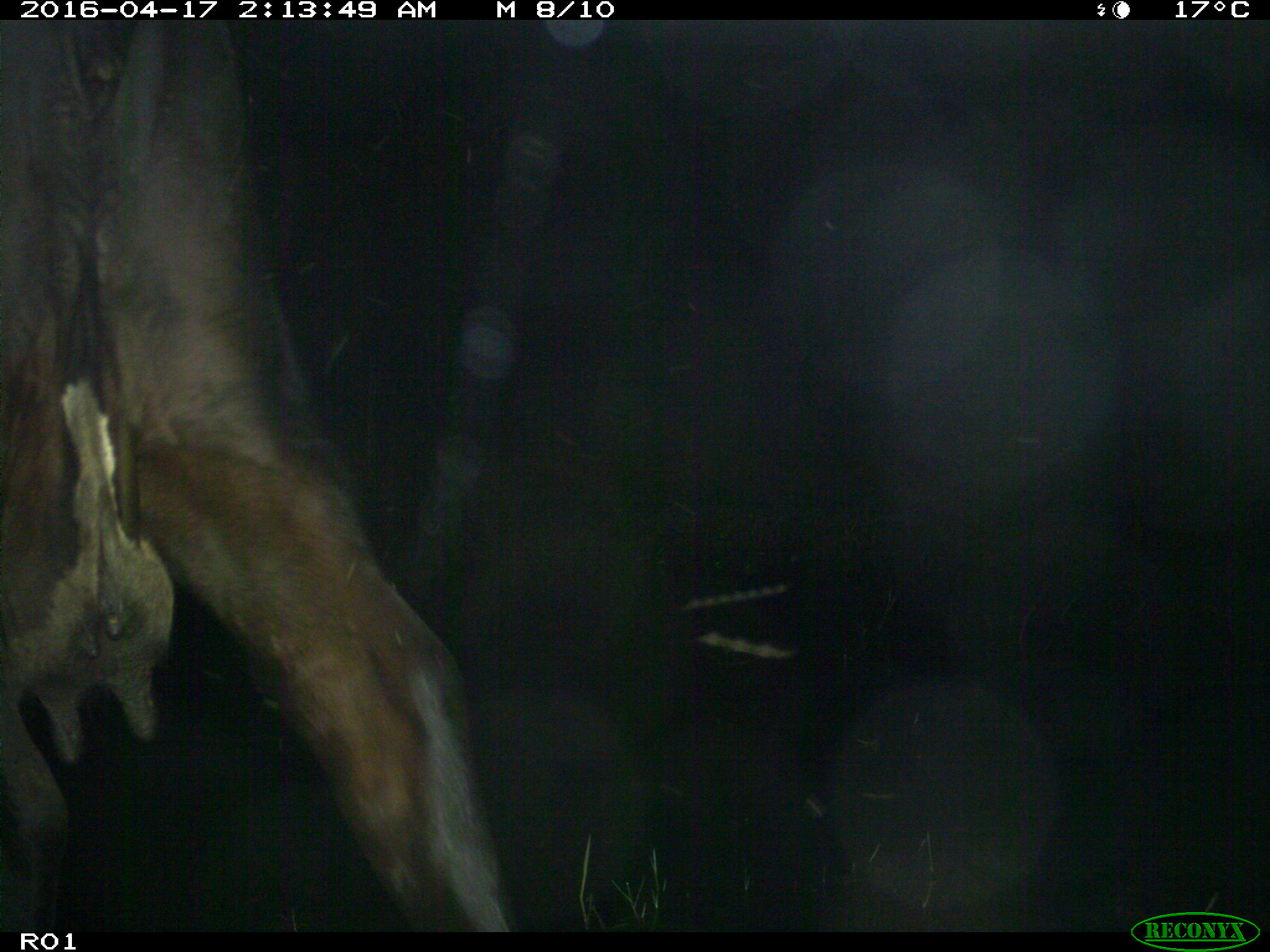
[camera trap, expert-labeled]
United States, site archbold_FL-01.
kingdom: Animalia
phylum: Chordata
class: Mammalia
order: Artiodactyla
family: Bovidae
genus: Bos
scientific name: Bos taurus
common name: domestic cow